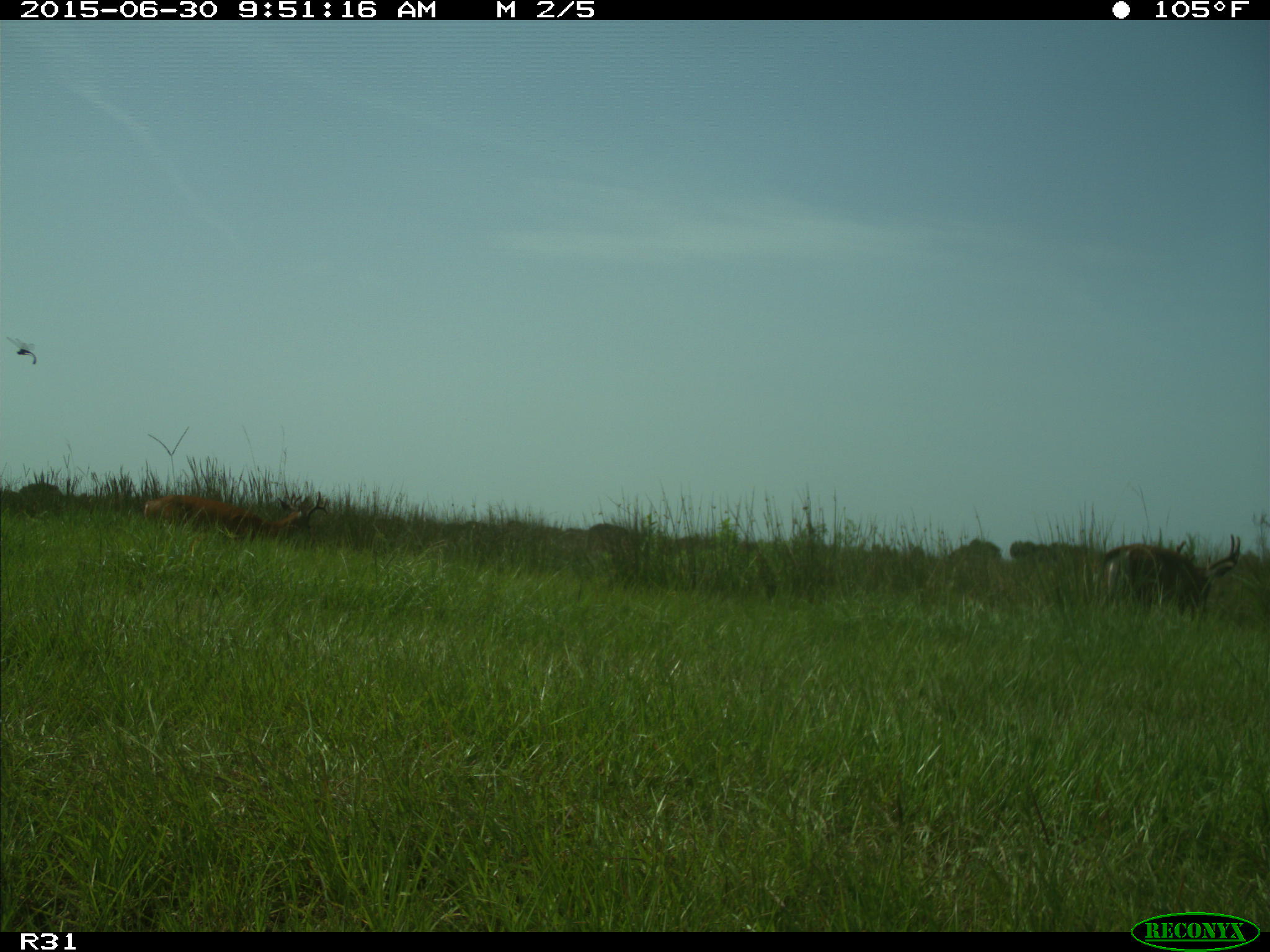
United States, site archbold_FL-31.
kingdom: Animalia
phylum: Chordata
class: Mammalia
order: Artiodactyla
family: Cervidae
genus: Odocoileus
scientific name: Odocoileus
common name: deer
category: unidentified deer